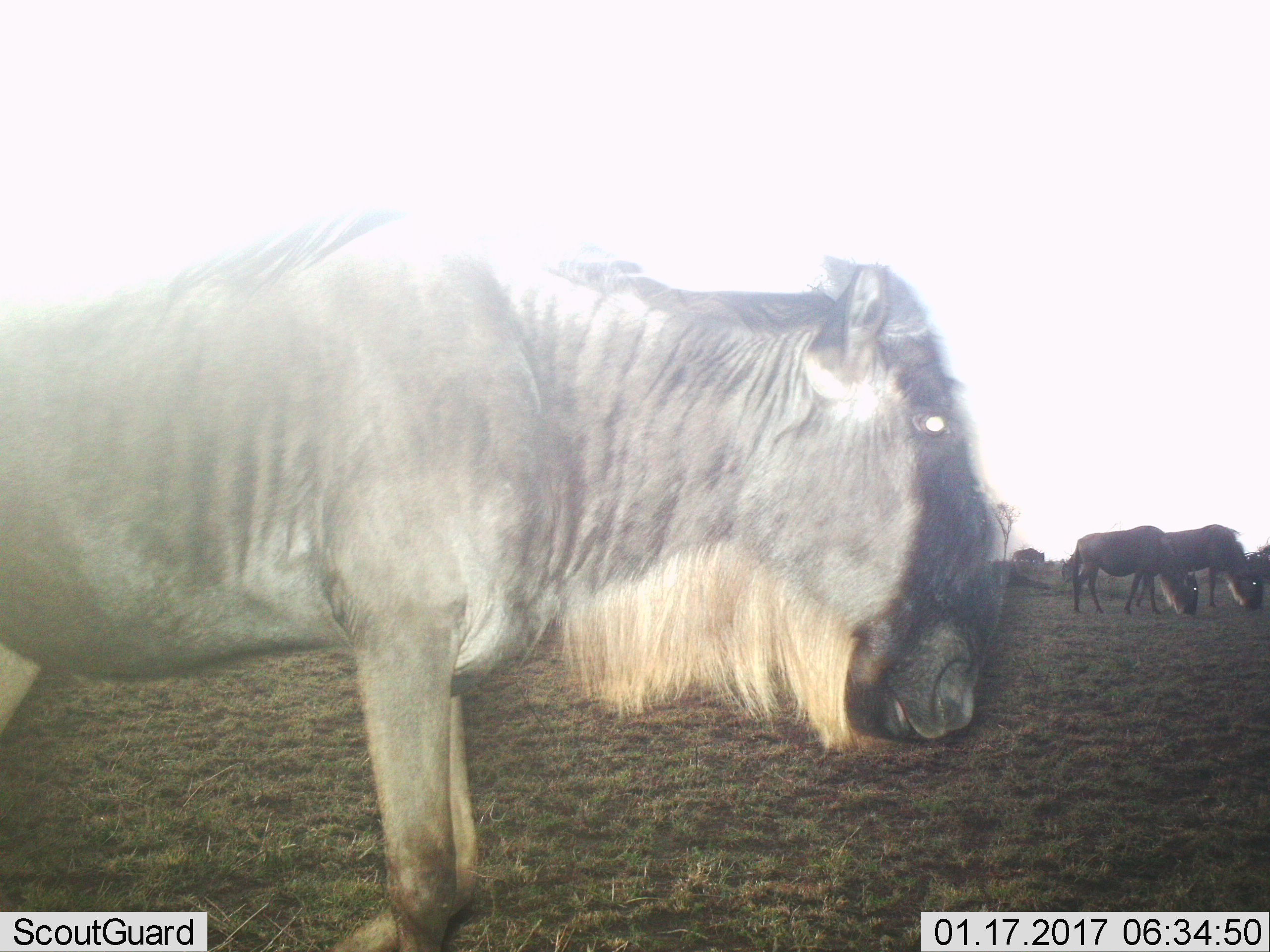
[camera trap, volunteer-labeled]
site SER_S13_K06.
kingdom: Animalia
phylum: Chordata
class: Mammalia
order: Artiodactyla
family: Bovidae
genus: Connochaetes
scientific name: Connochaetes taurinus taurinus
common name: blue wildebeest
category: wildebeestblue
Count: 4.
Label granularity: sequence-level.